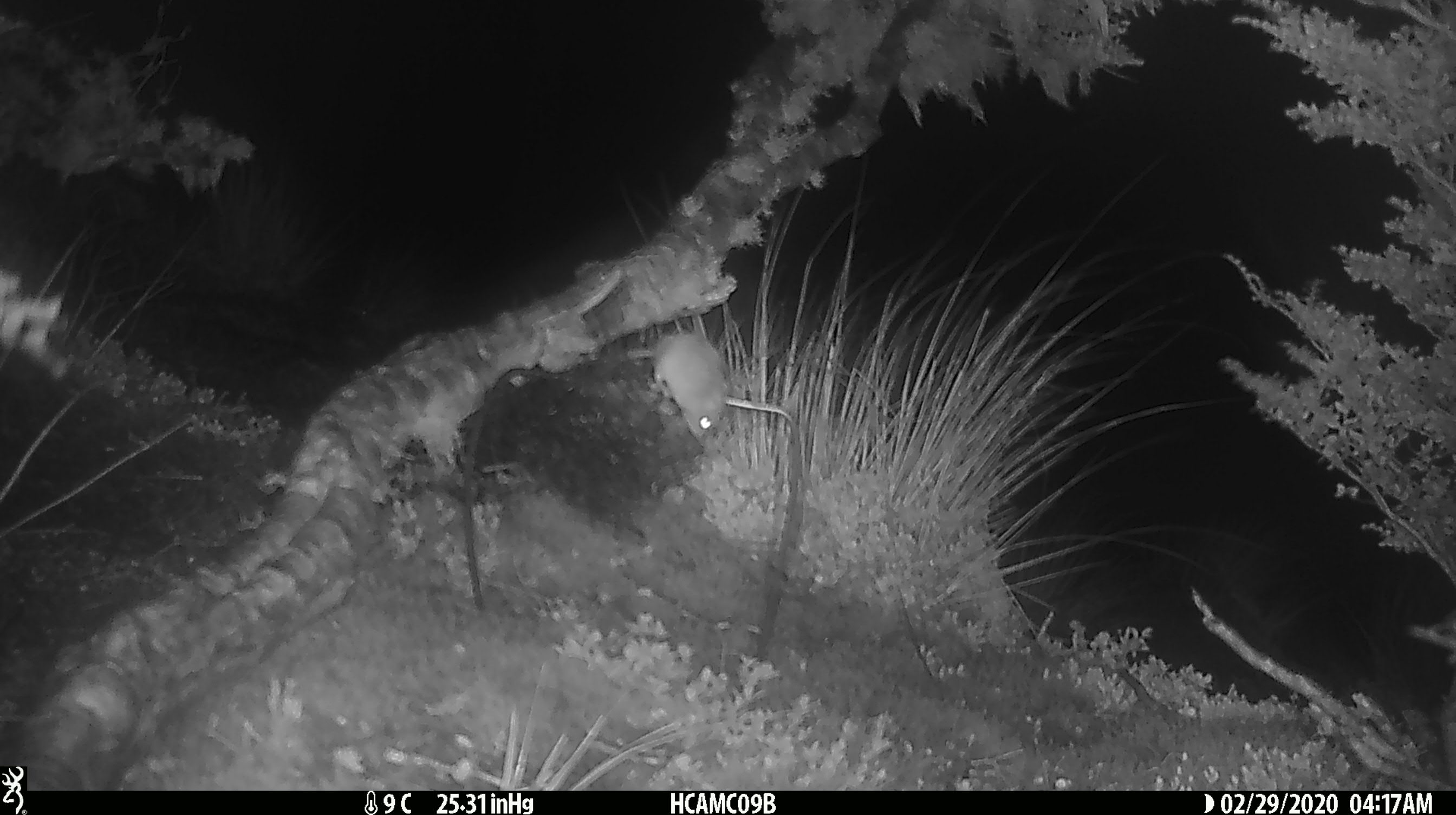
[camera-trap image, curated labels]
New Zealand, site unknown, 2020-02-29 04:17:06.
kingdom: Animalia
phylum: Chordata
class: Mammalia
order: Rodentia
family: Muridae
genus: Mus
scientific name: Mus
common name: mouse